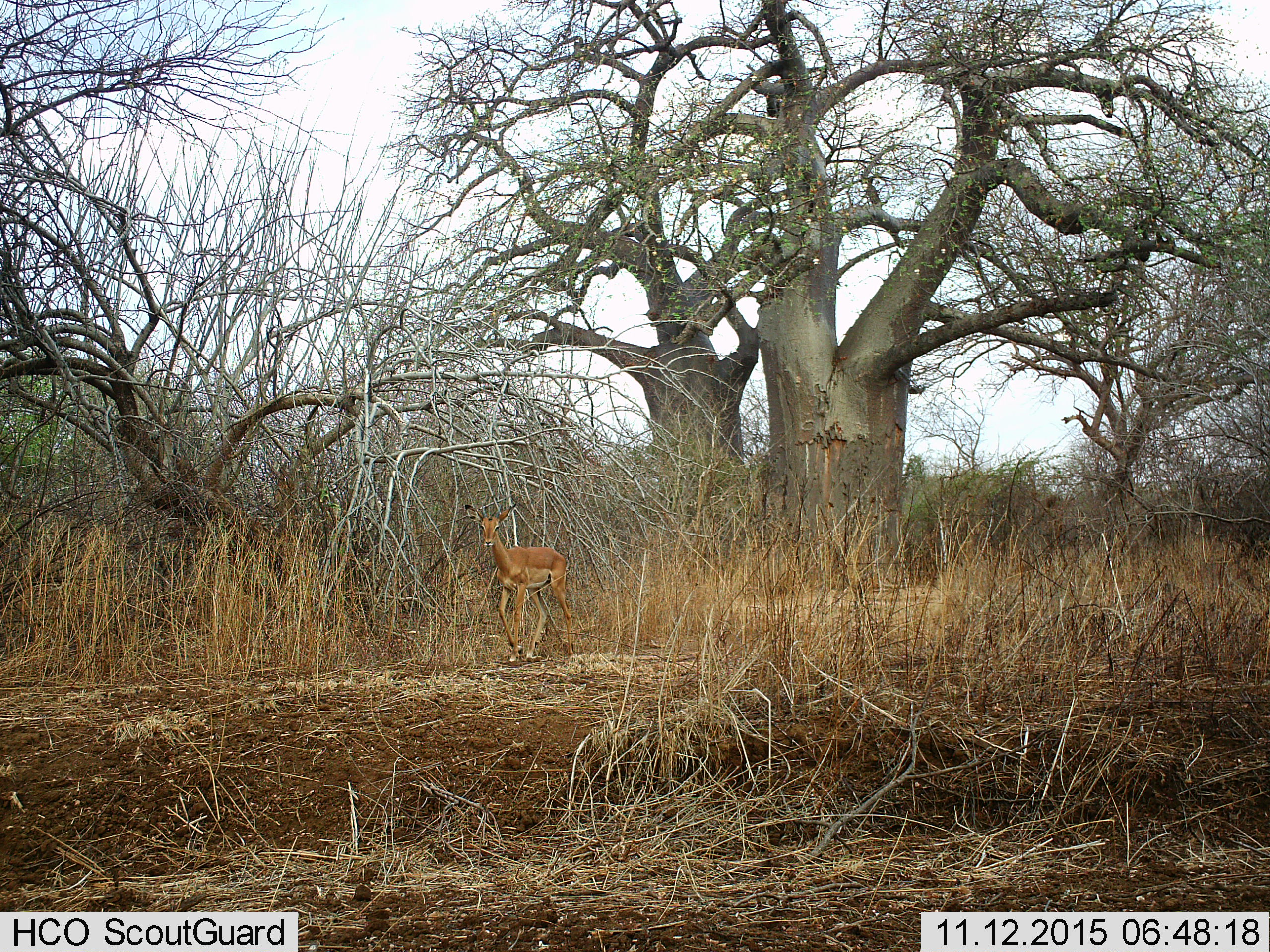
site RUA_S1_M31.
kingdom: Animalia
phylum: Chordata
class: Mammalia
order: Artiodactyla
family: Bovidae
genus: Aepyceros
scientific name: Aepyceros melampus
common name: impala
Impala (Aepyceros melampus), count 1. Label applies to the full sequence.